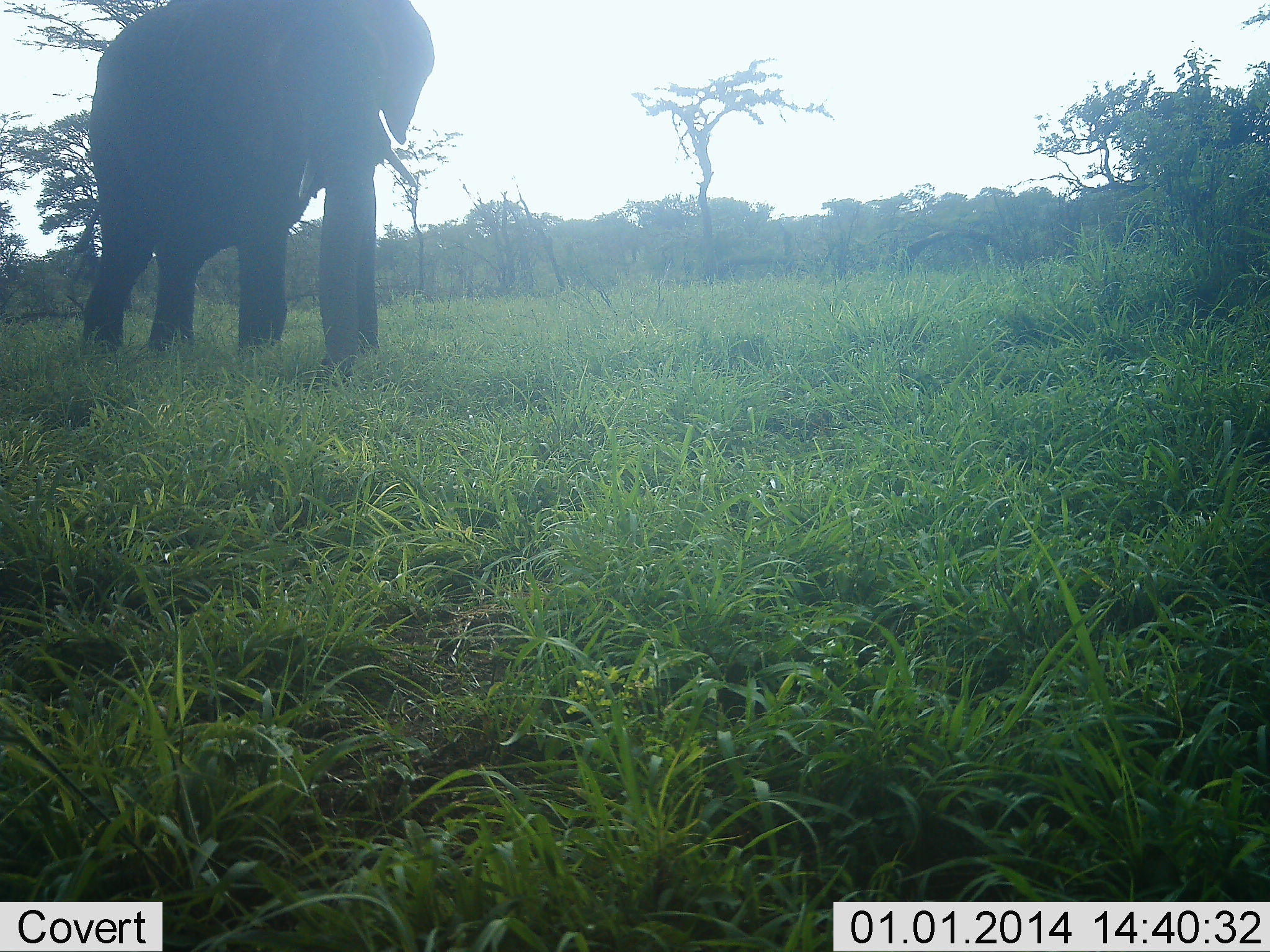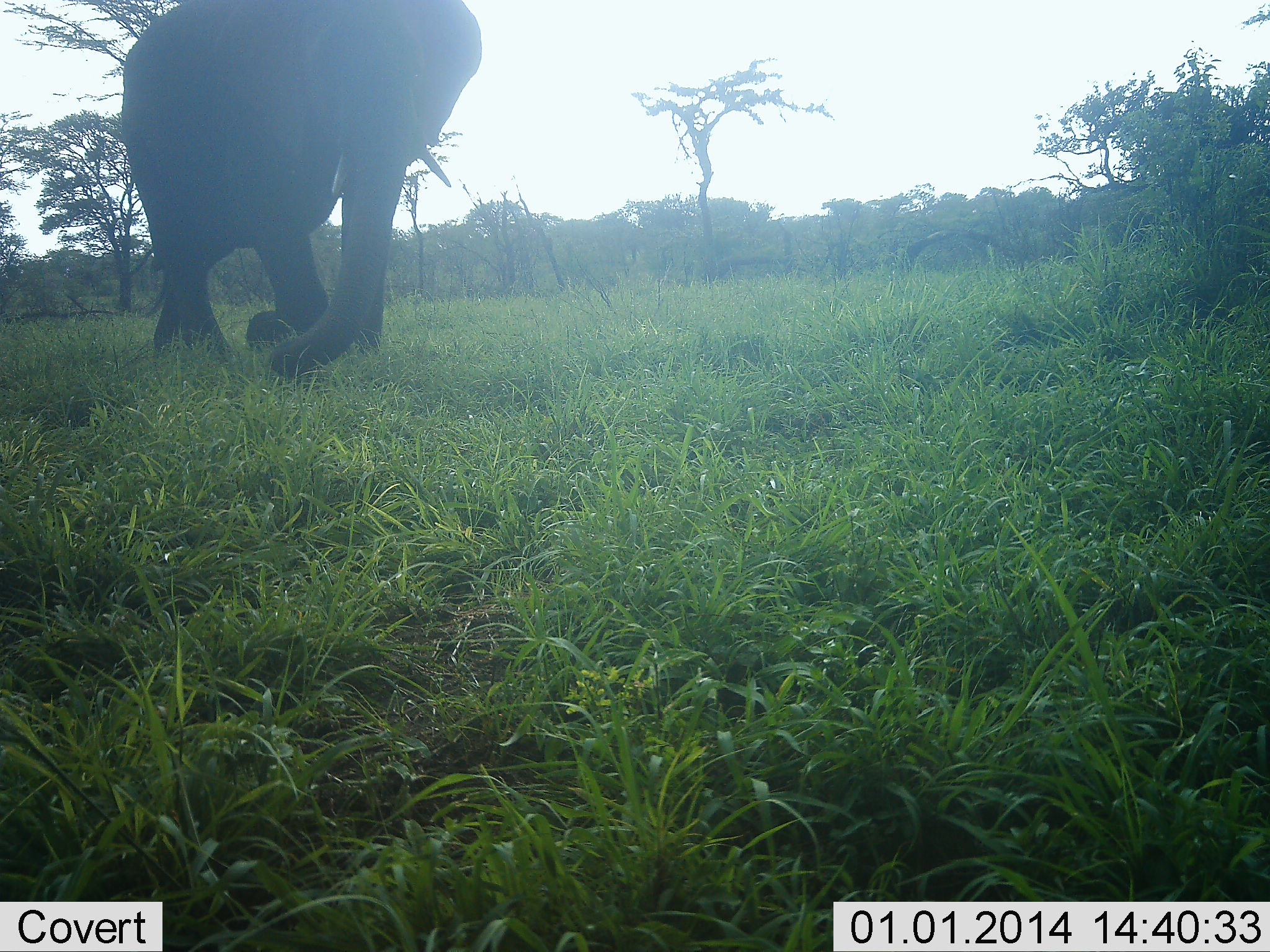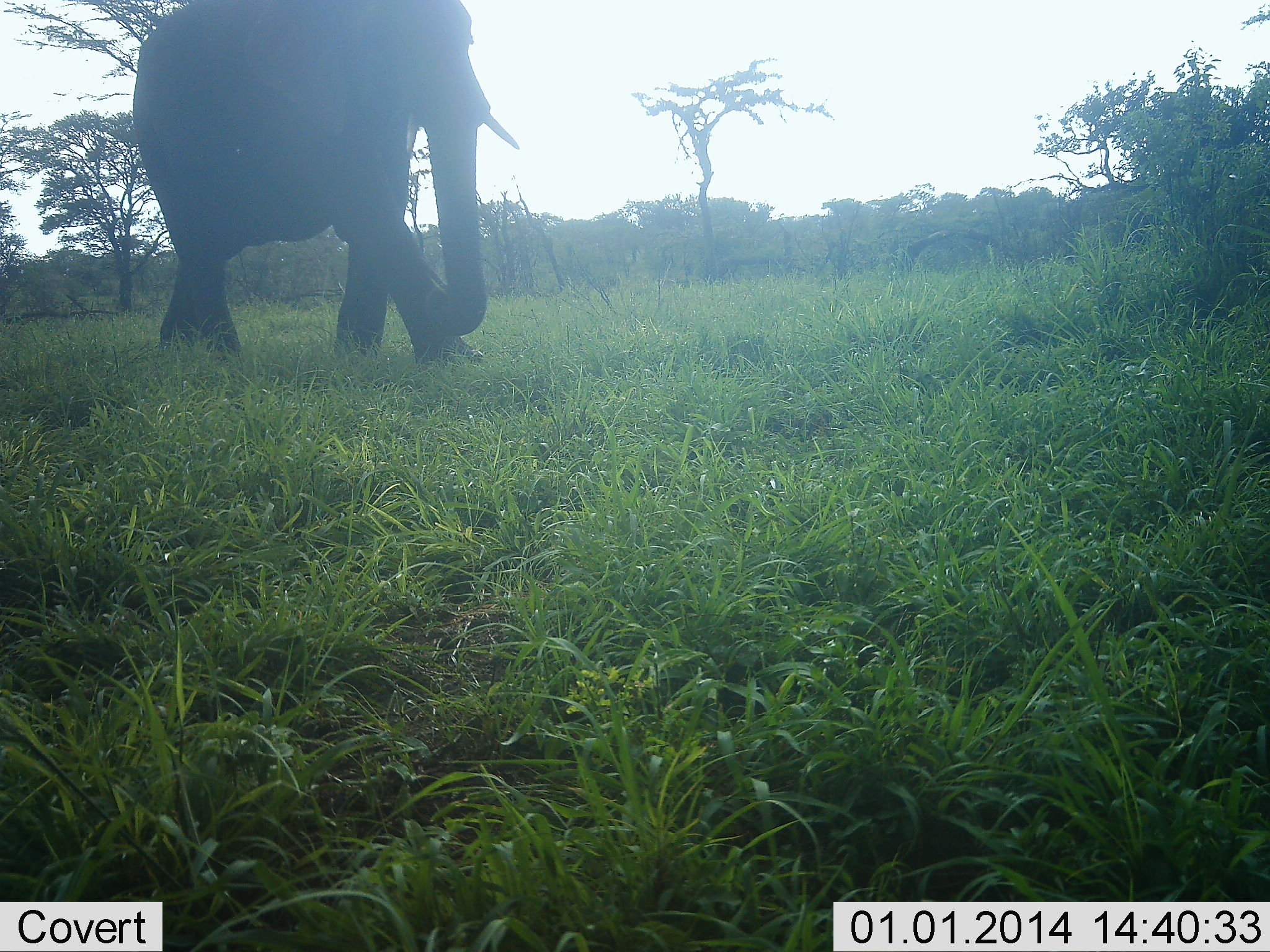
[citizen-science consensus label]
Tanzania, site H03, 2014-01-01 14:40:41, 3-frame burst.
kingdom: Animalia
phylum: Chordata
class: Mammalia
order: Proboscidea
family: Elephantidae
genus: Loxodonta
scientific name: Loxodonta africana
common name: african bush elephant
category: elephant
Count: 1.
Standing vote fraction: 0%.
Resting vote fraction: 0%.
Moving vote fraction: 100%.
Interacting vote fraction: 0%.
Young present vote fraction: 0%.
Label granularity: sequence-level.